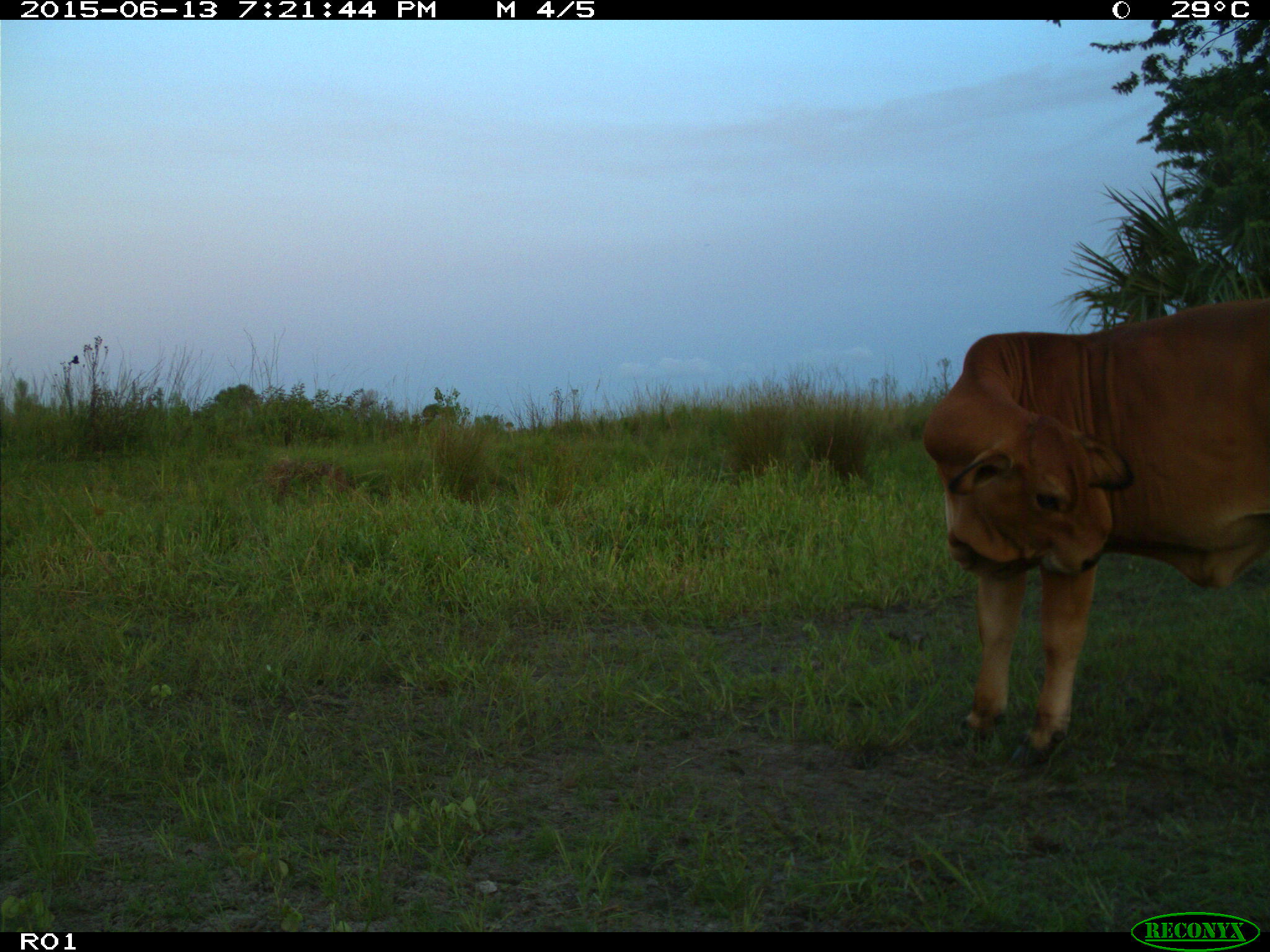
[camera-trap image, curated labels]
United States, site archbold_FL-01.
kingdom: Animalia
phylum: Chordata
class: Mammalia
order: Artiodactyla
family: Bovidae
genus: Bos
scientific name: Bos taurus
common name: domestic cow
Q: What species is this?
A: Bos taurus (domestic cow).